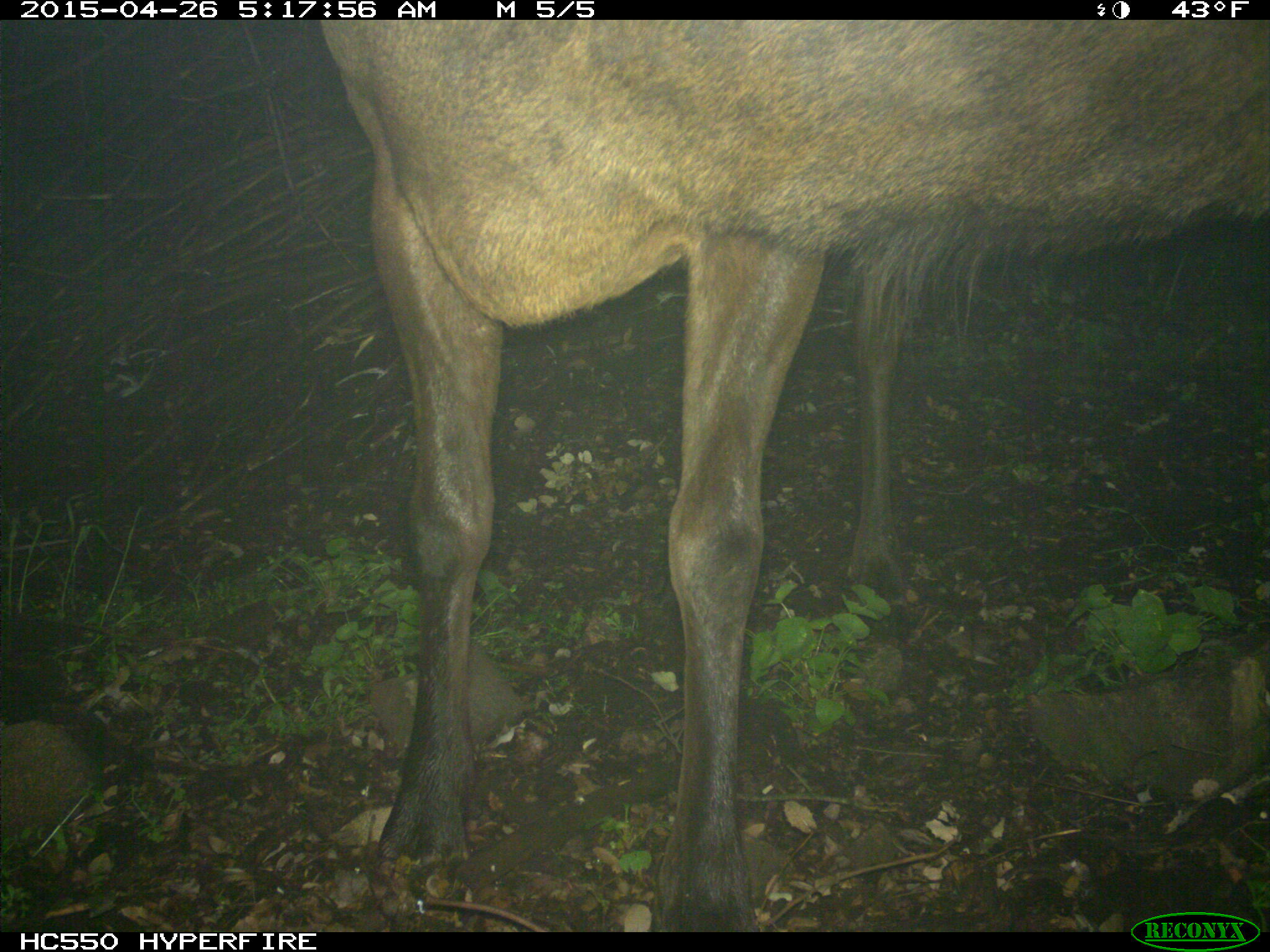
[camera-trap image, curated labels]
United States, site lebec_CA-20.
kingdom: Animalia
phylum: Chordata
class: Mammalia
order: Artiodactyla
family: Cervidae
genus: Cervus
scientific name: Cervus canadensis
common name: elk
Cervus canadensis (elk).